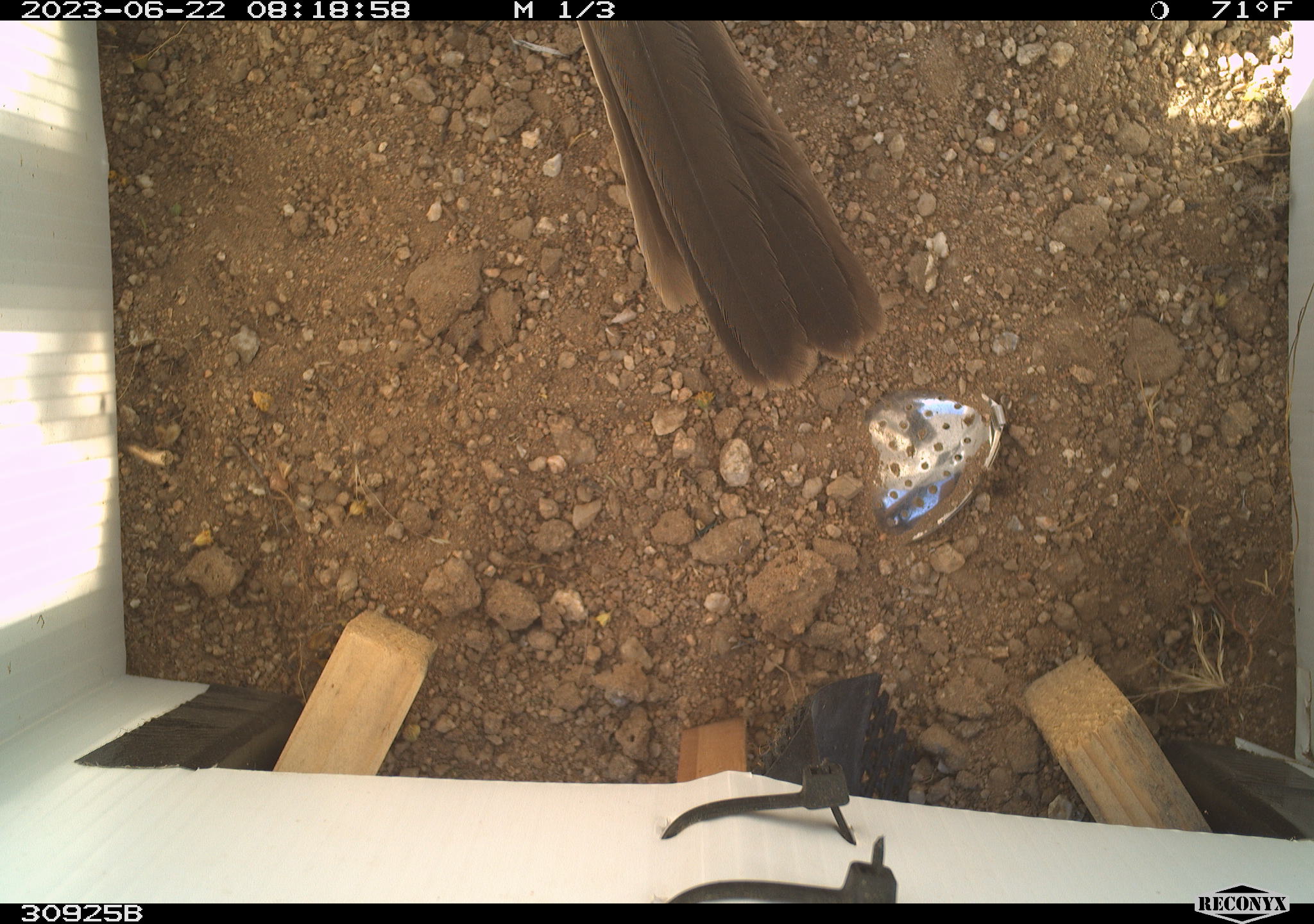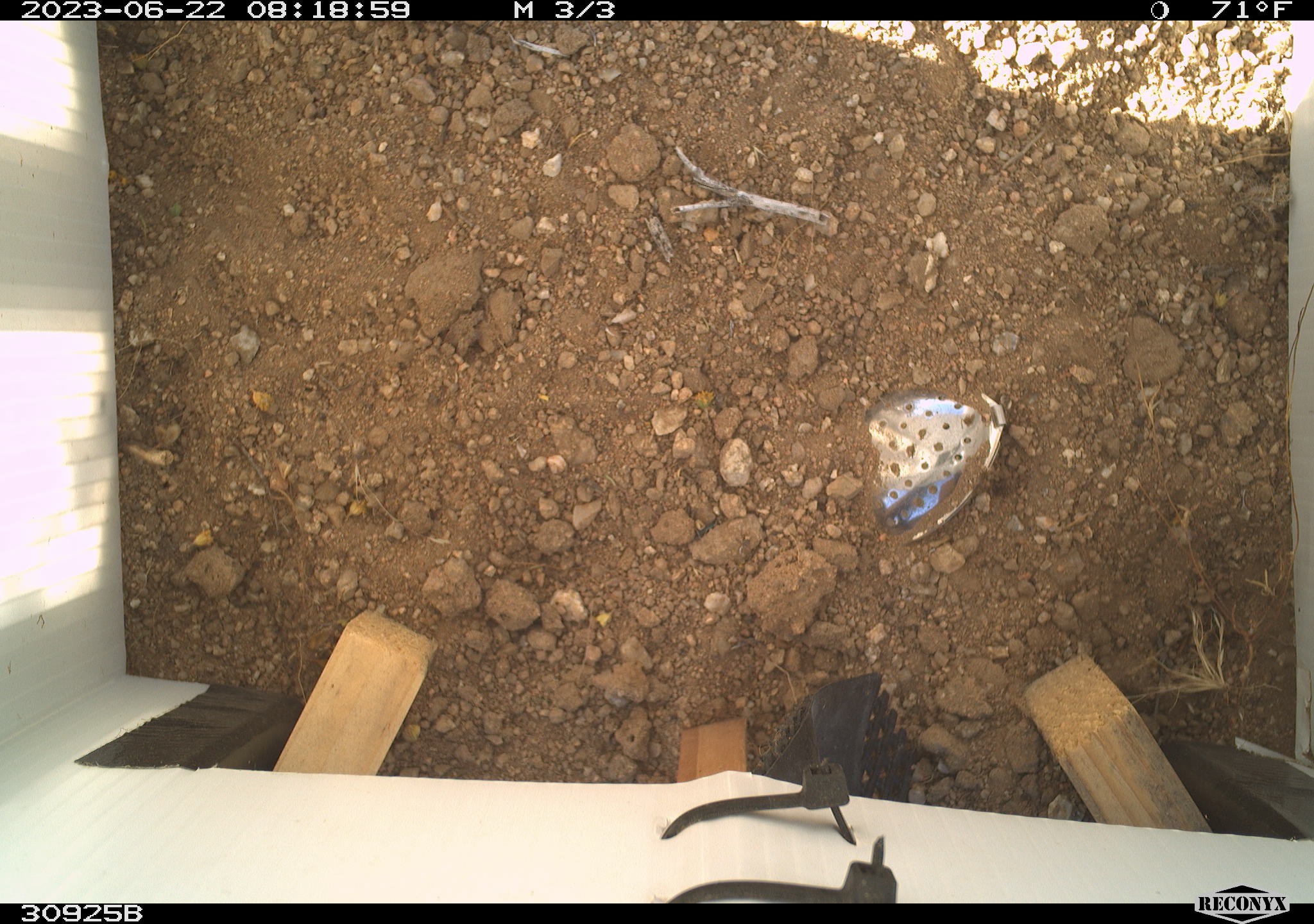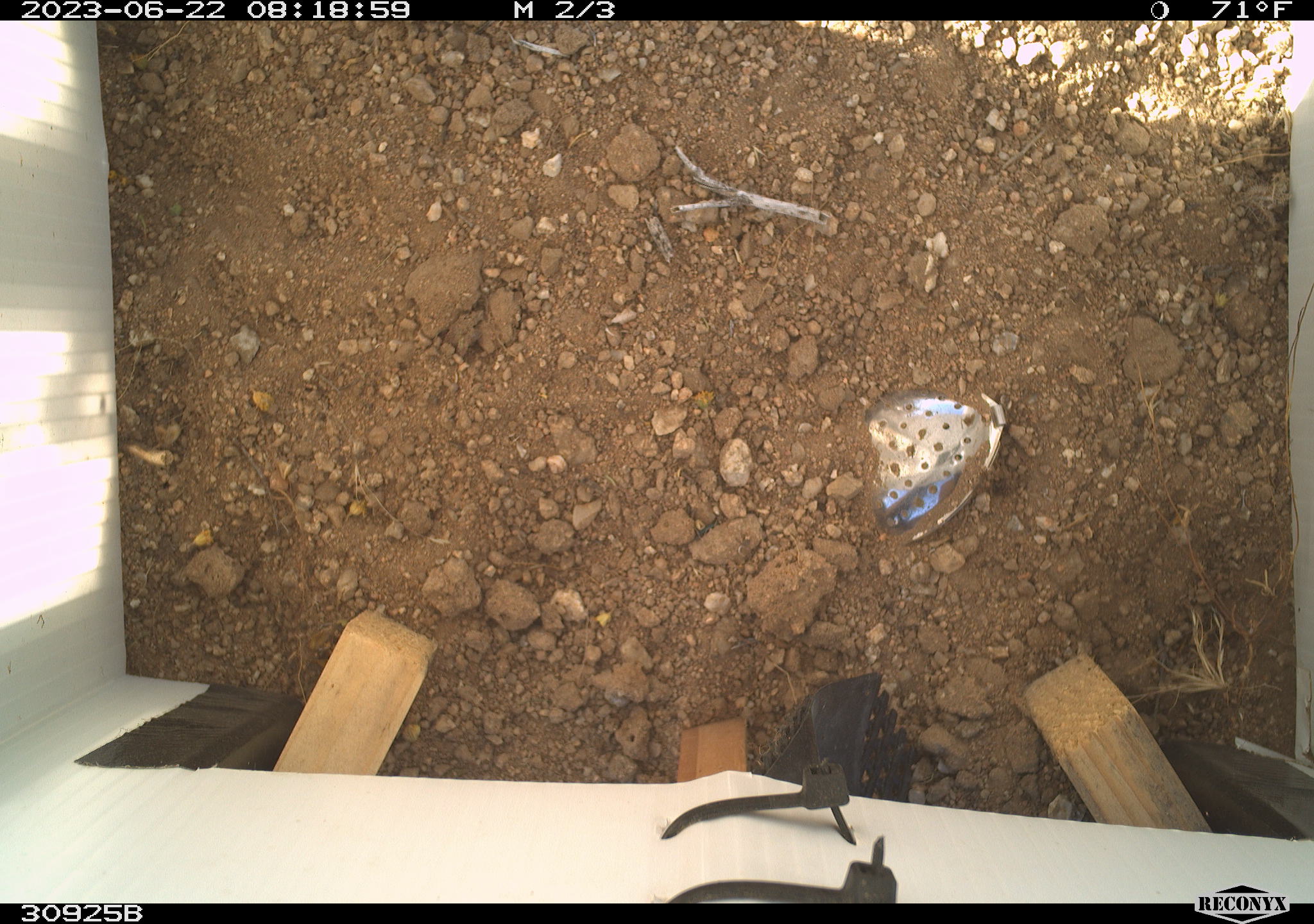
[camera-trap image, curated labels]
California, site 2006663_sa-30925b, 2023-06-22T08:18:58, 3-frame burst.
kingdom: Animalia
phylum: Chordata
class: Aves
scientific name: Aves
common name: bird